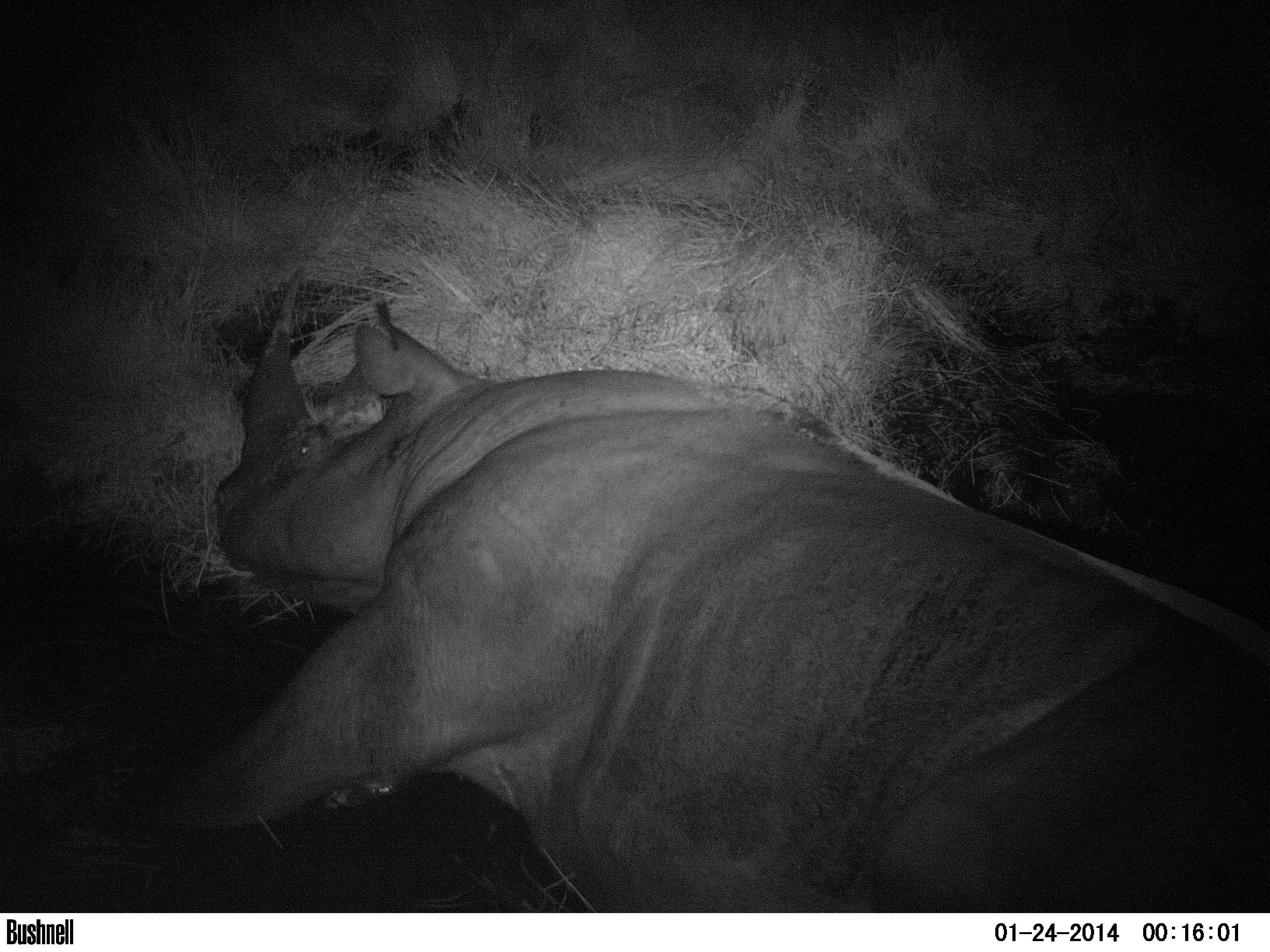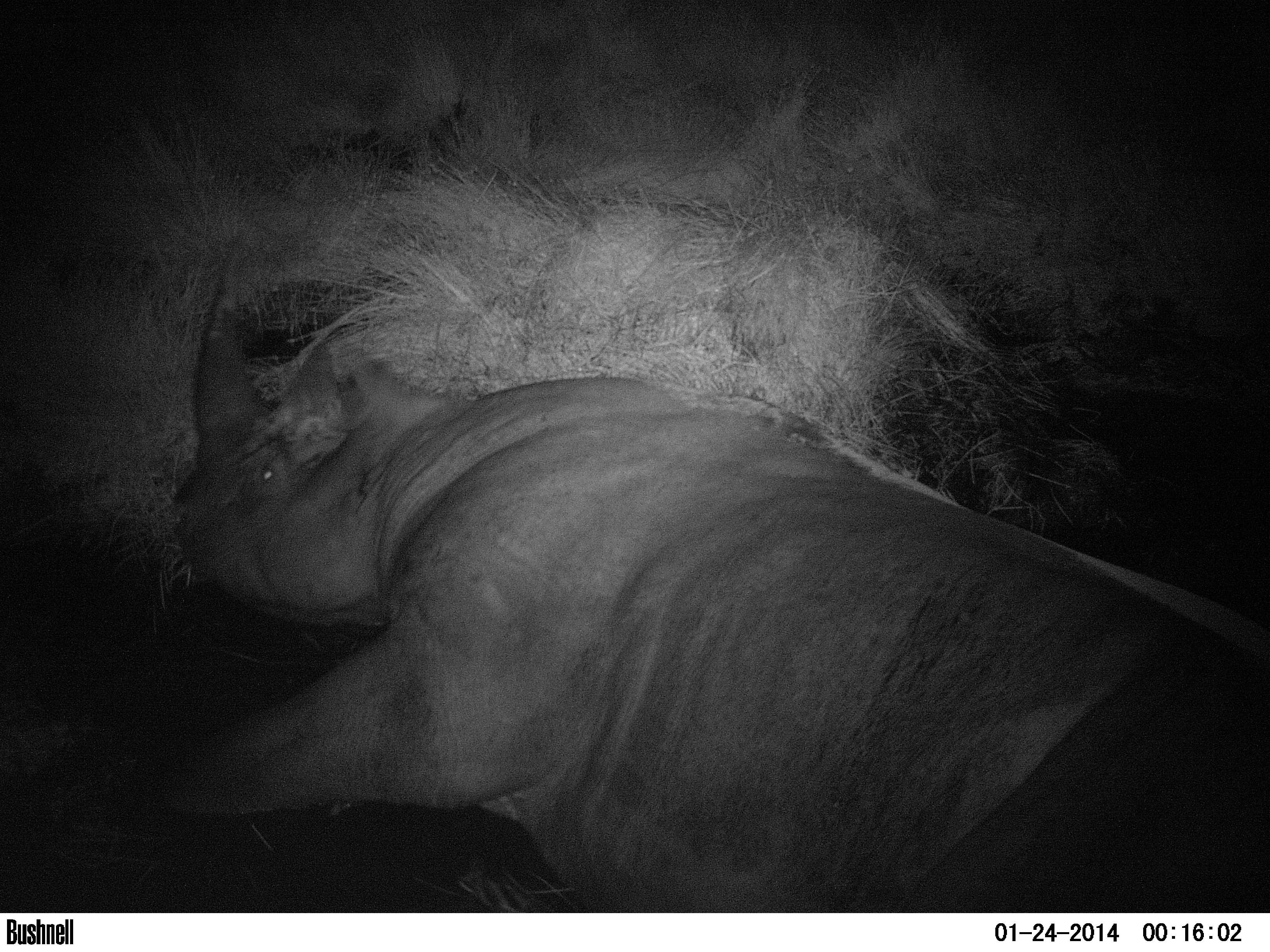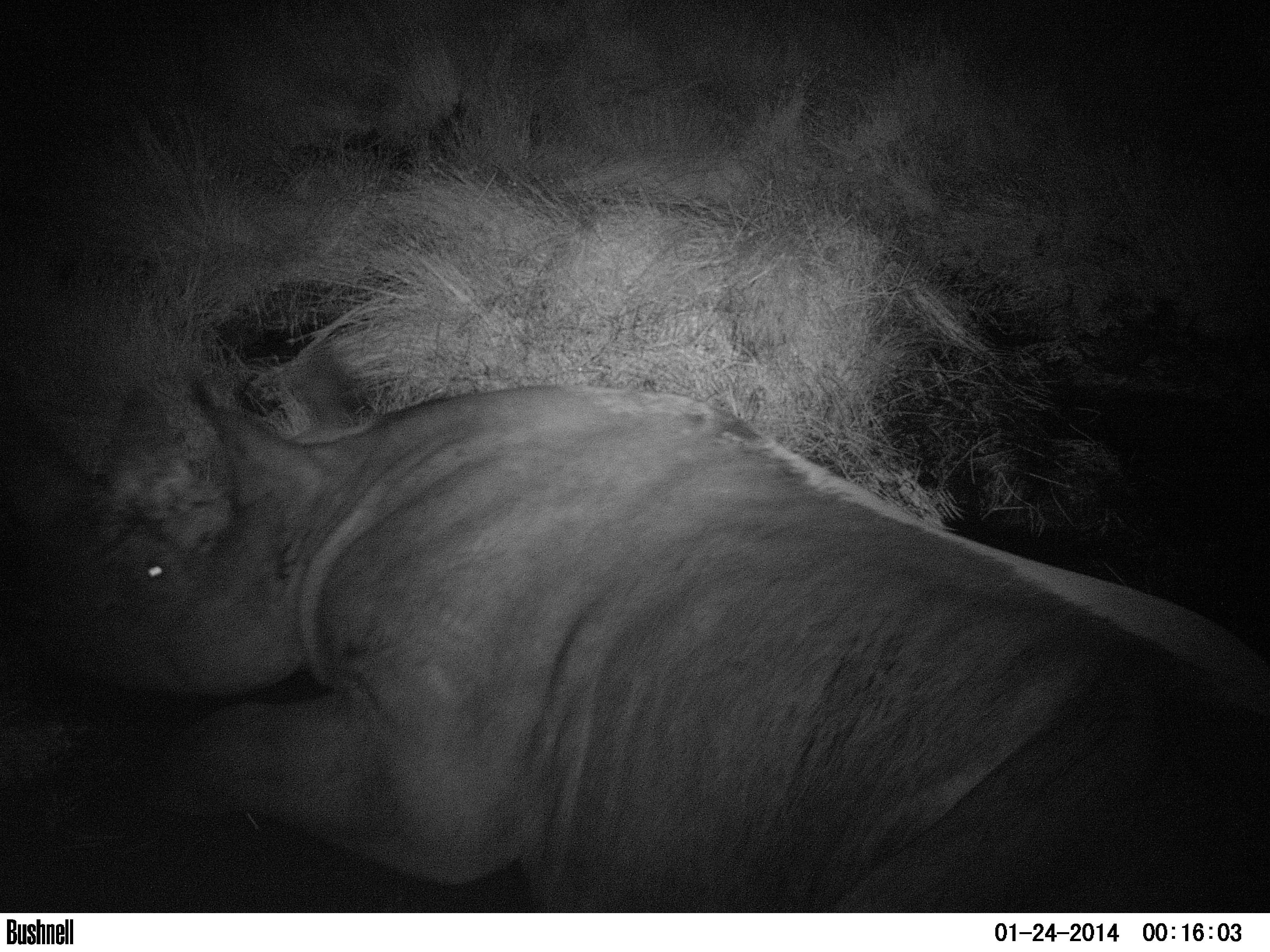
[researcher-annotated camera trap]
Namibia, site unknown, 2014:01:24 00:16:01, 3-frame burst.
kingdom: Animalia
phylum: Chordata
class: Mammalia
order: Perissodactyla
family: Rhinocerotidae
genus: Diceros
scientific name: Diceros bicornis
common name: black rhinoceros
Diceros bicornis (black rhinoceros).